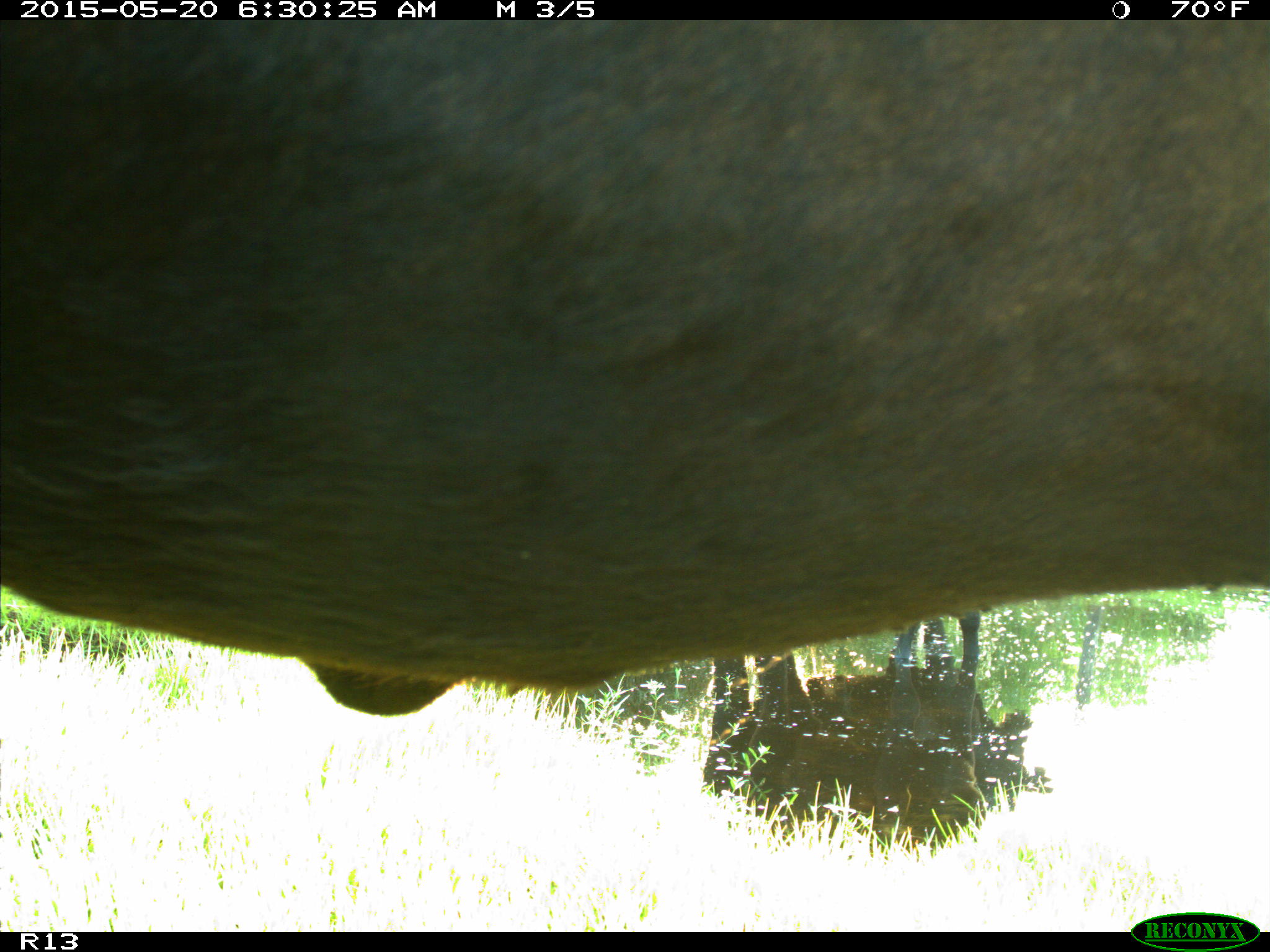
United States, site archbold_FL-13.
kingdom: Animalia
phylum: Chordata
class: Mammalia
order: Artiodactyla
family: Bovidae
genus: Bos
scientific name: Bos taurus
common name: domestic cow